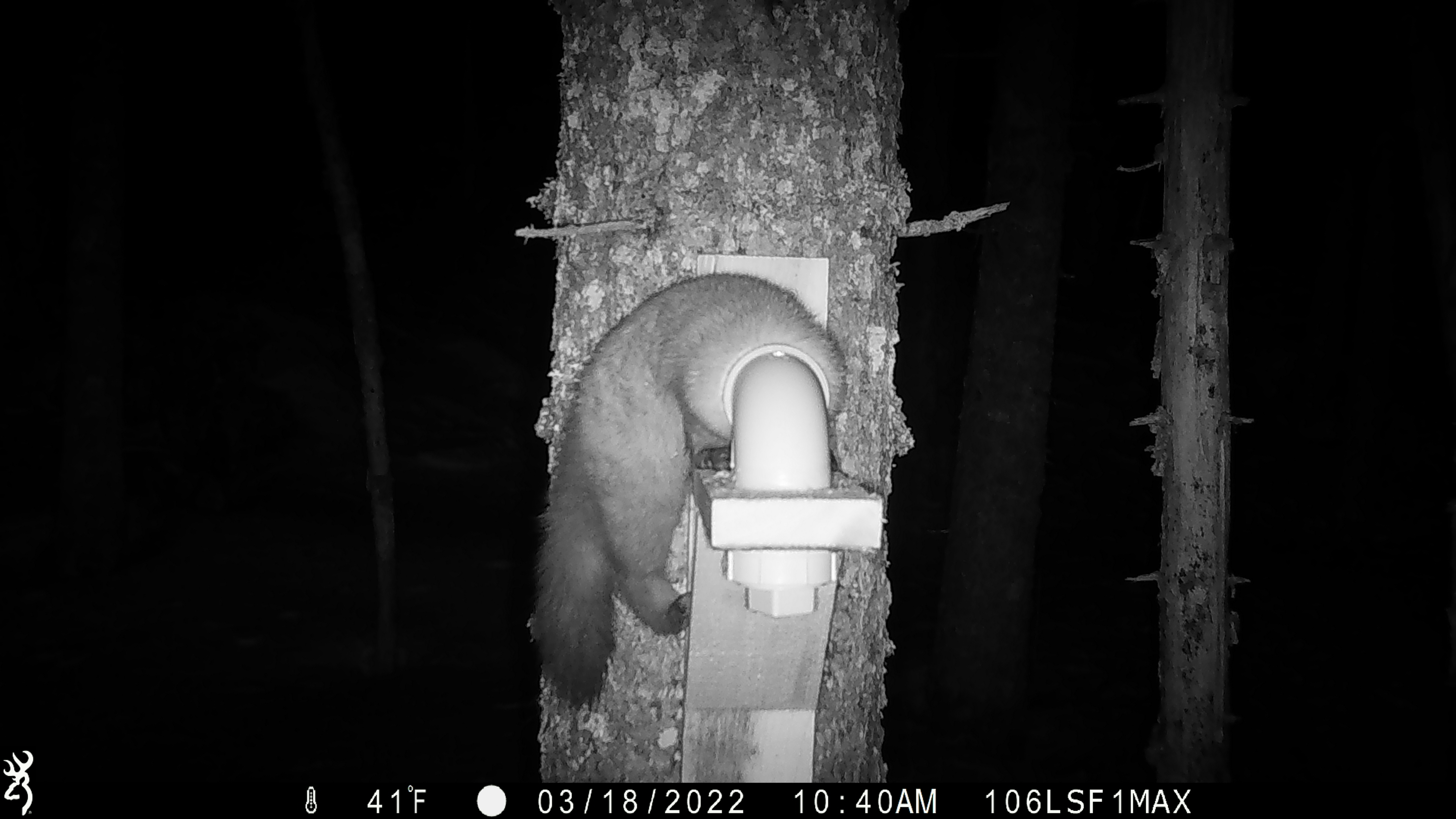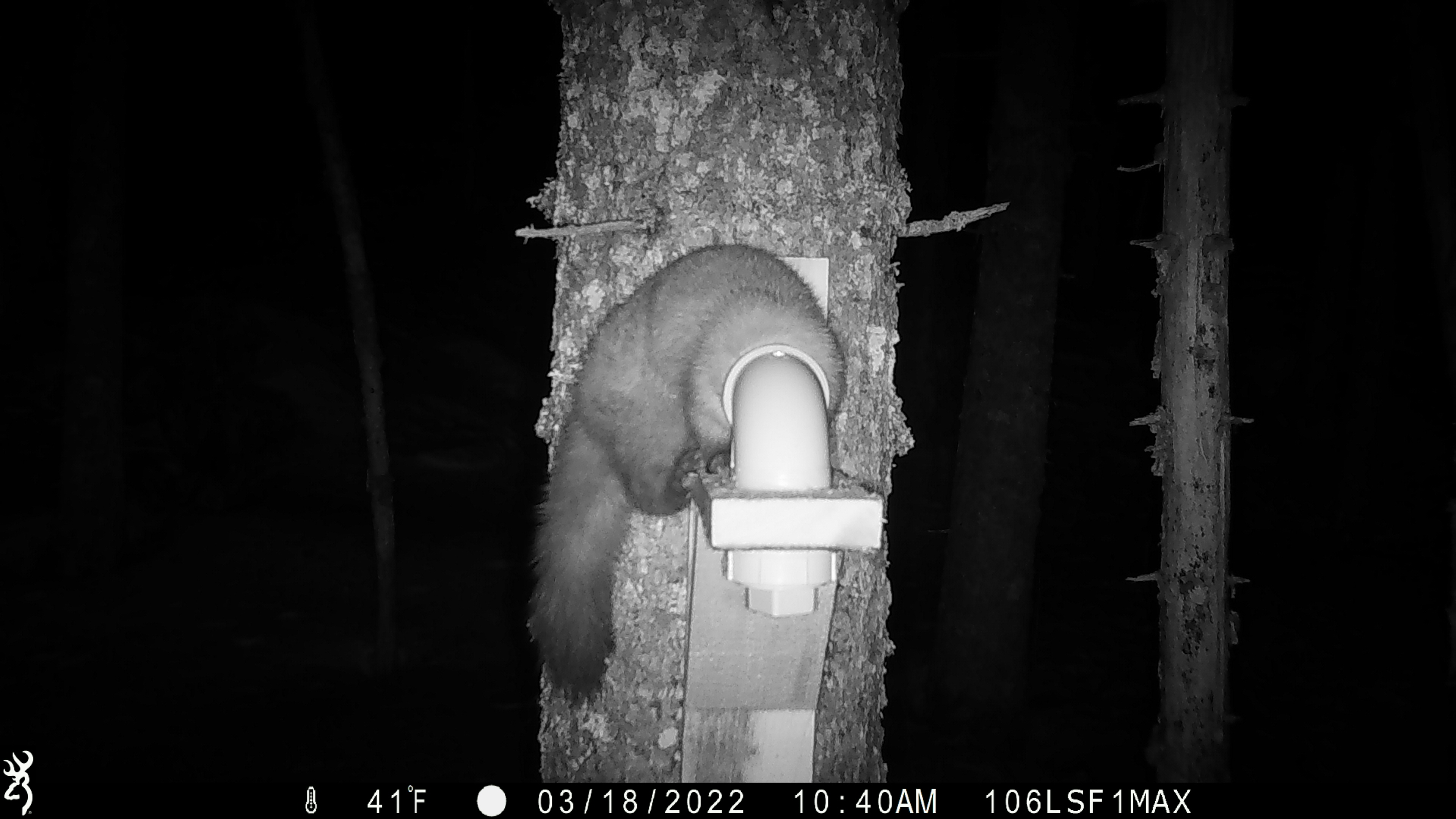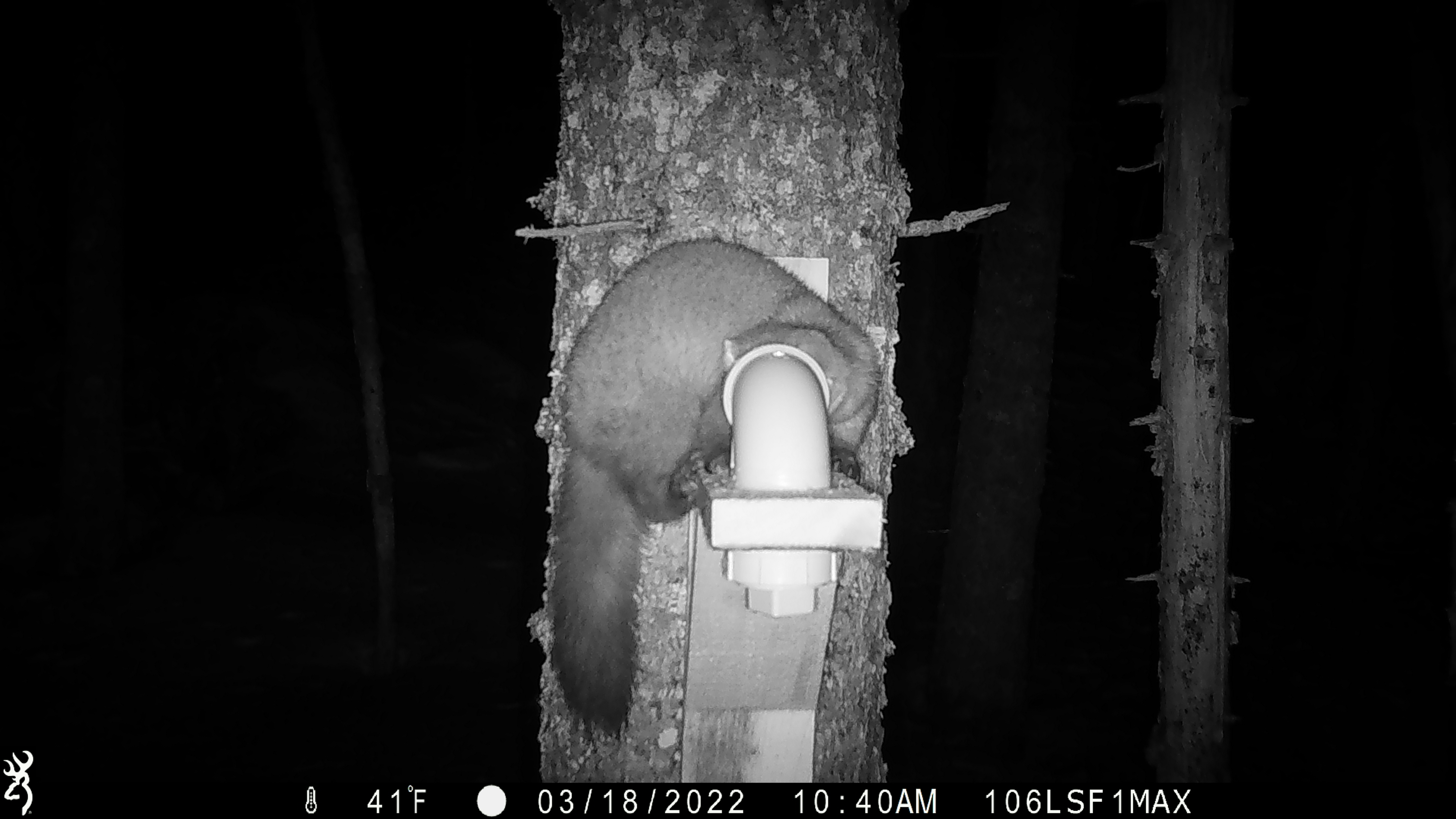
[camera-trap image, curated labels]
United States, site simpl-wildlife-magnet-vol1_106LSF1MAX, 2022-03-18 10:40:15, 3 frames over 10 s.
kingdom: Animalia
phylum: Chordata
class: Mammalia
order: Carnivora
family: Mustelidae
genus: Martes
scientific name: Martes americana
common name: american marten